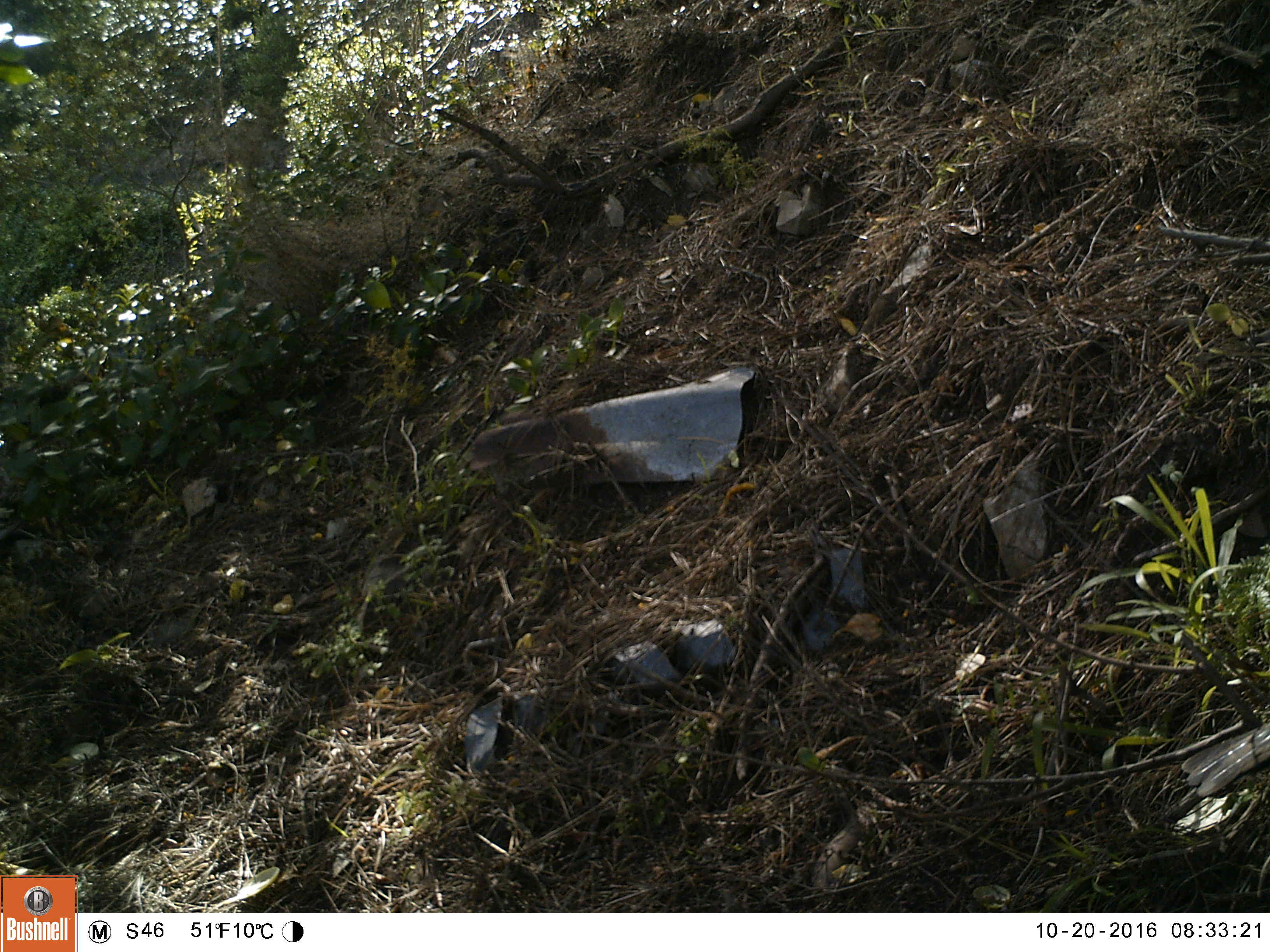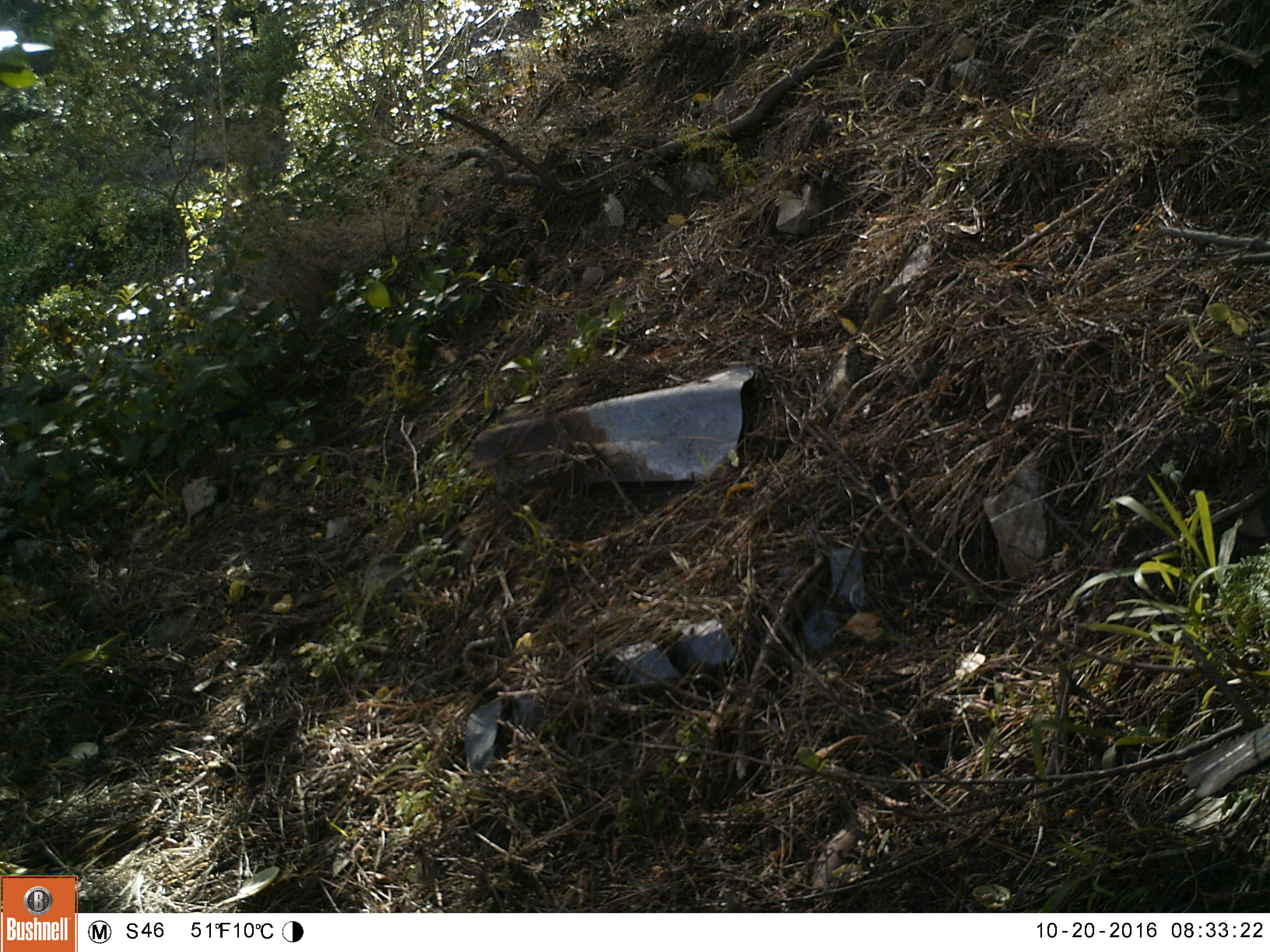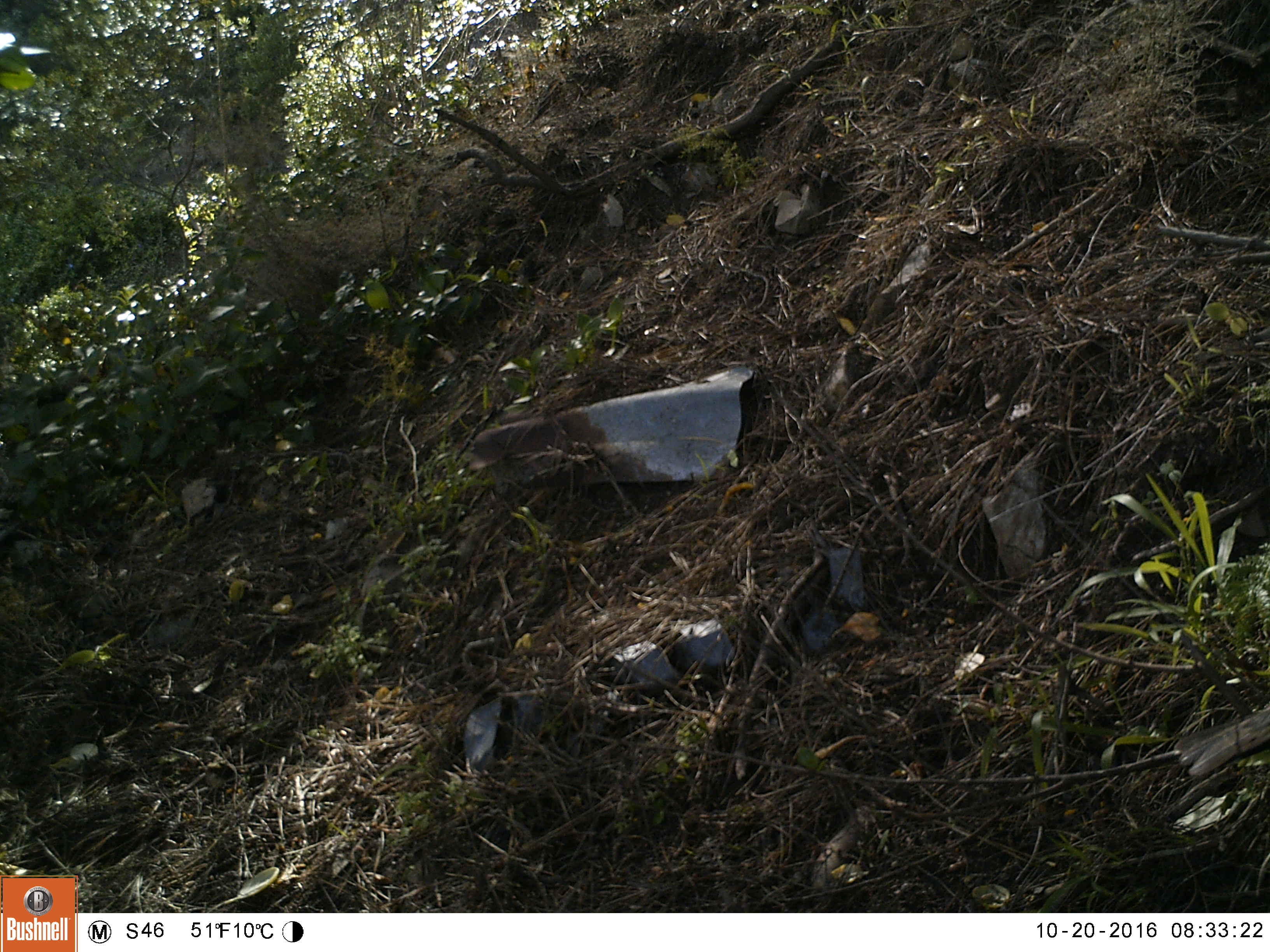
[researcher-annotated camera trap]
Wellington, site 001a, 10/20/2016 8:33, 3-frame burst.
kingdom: Animalia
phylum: Chordata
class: Aves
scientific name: Aves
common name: bird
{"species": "bird (Aves)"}